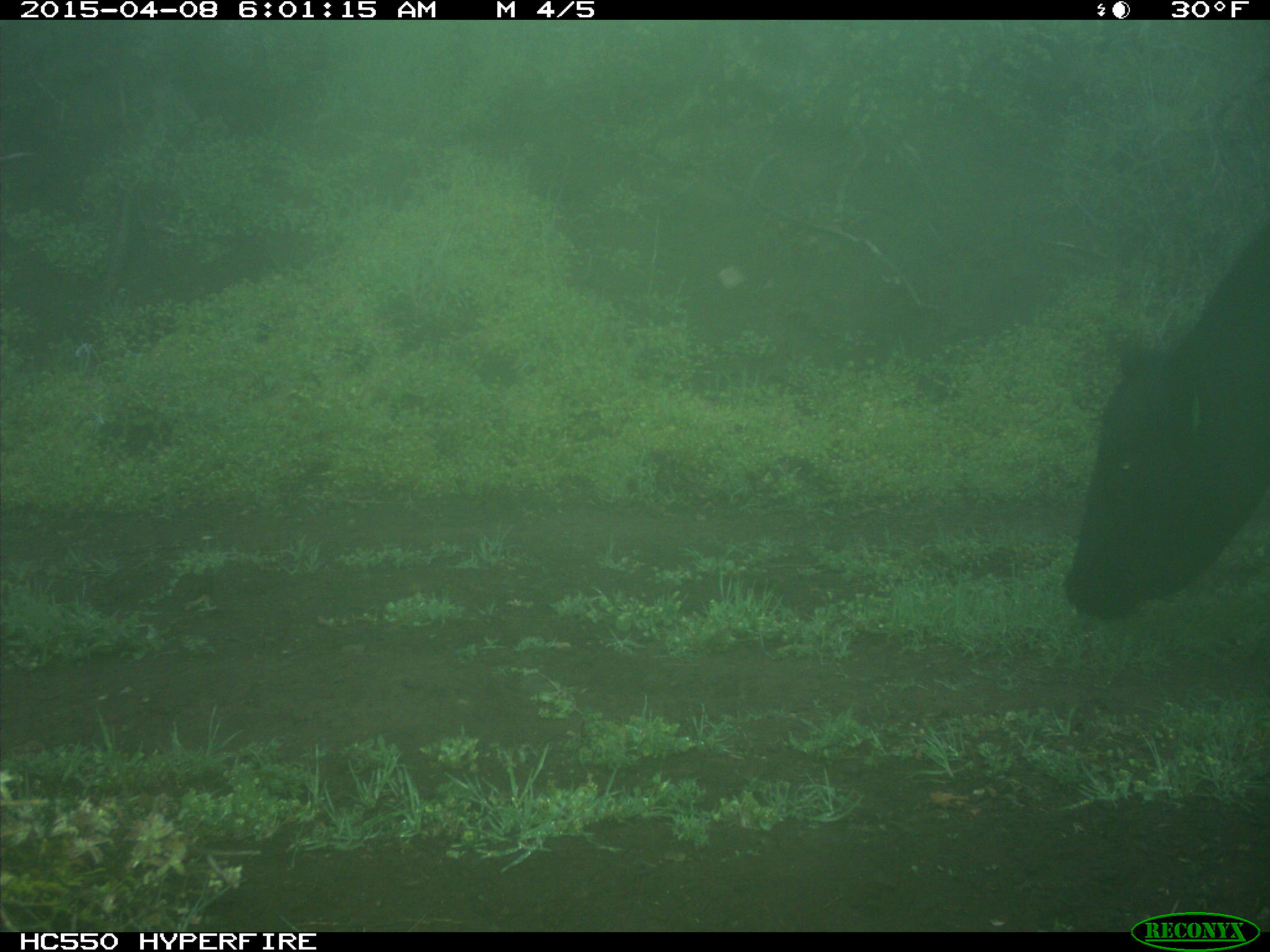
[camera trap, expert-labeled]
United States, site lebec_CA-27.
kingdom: Animalia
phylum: Chordata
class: Mammalia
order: Artiodactyla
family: Bovidae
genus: Bos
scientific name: Bos taurus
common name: domestic cow